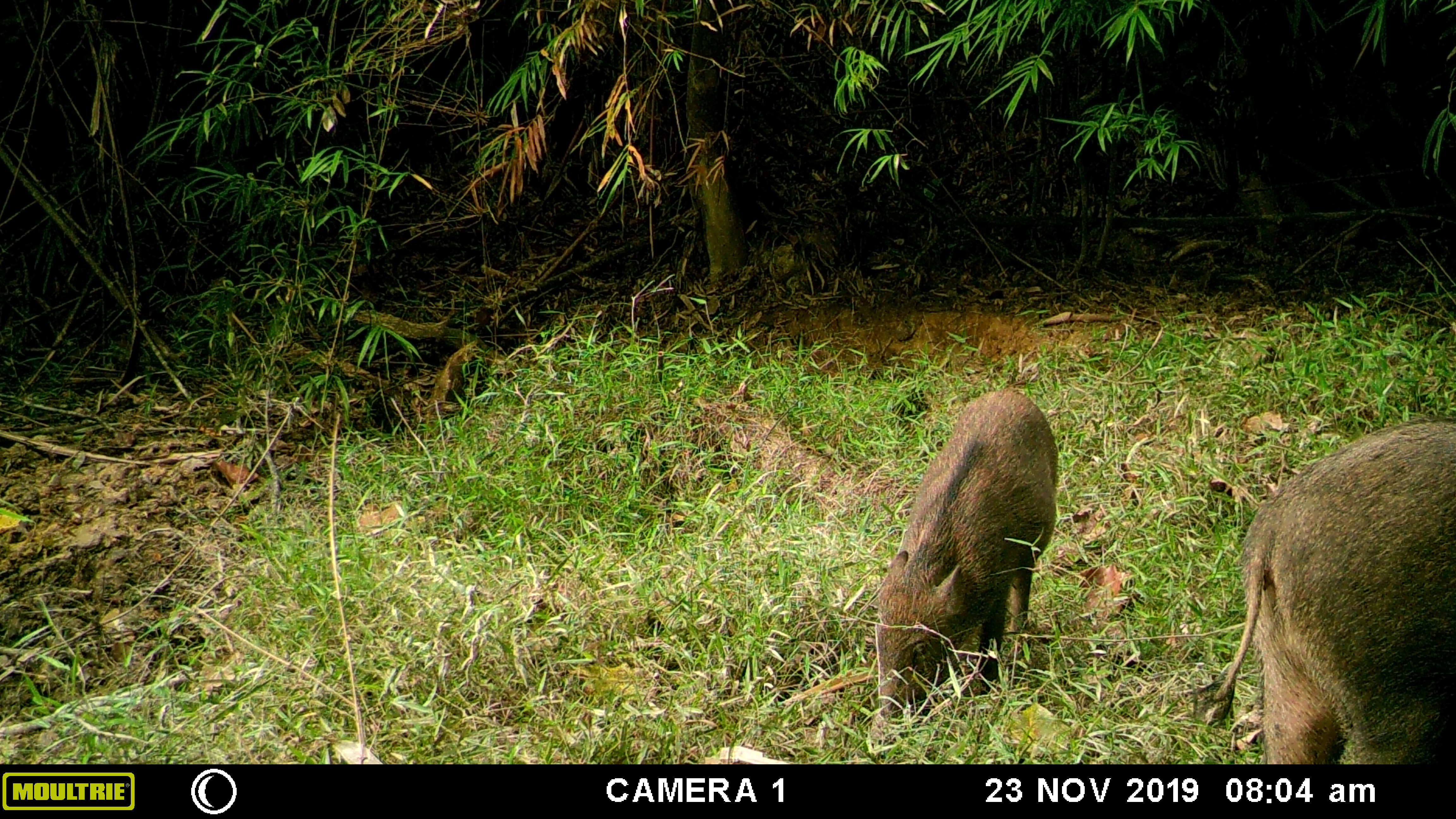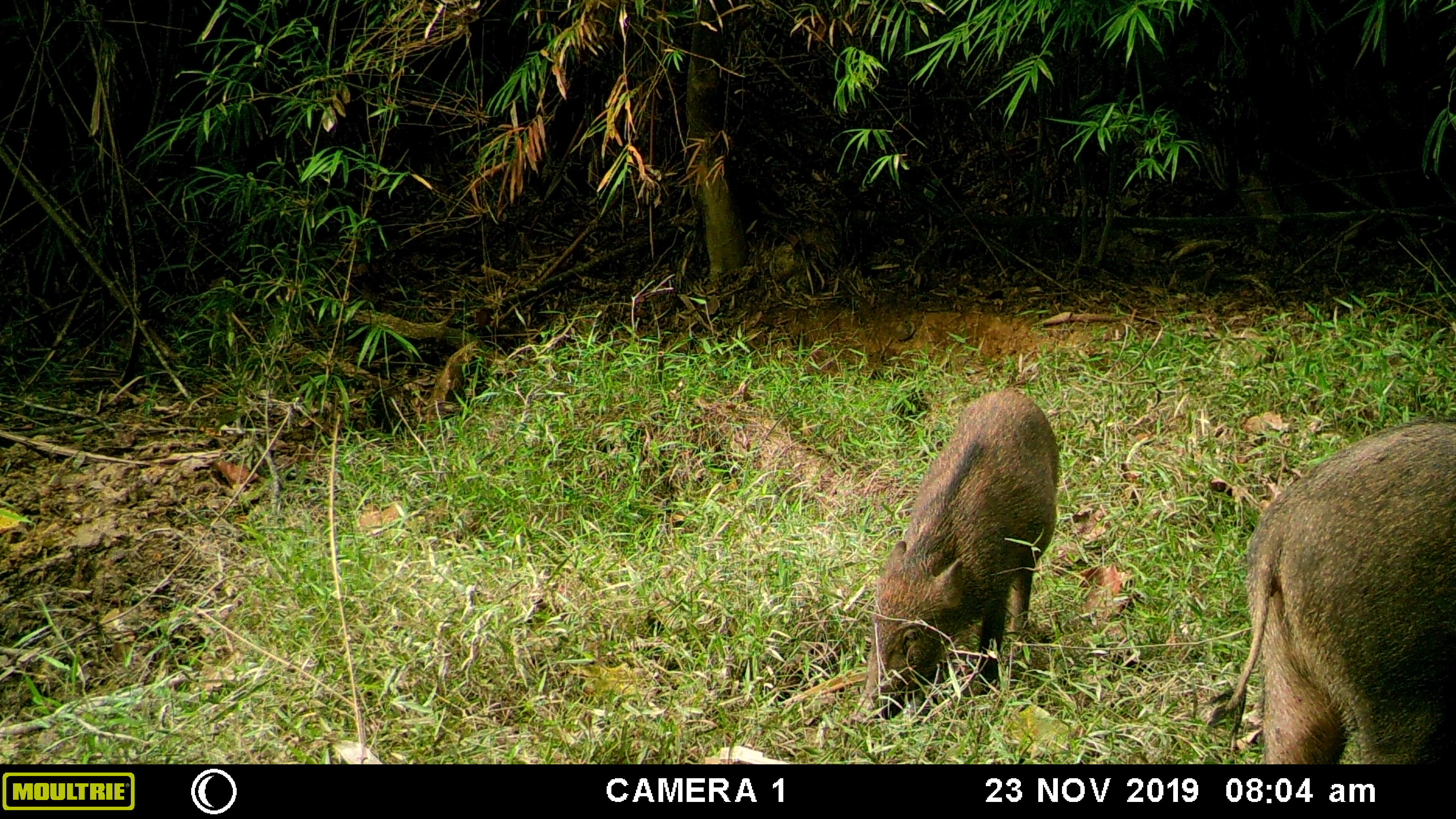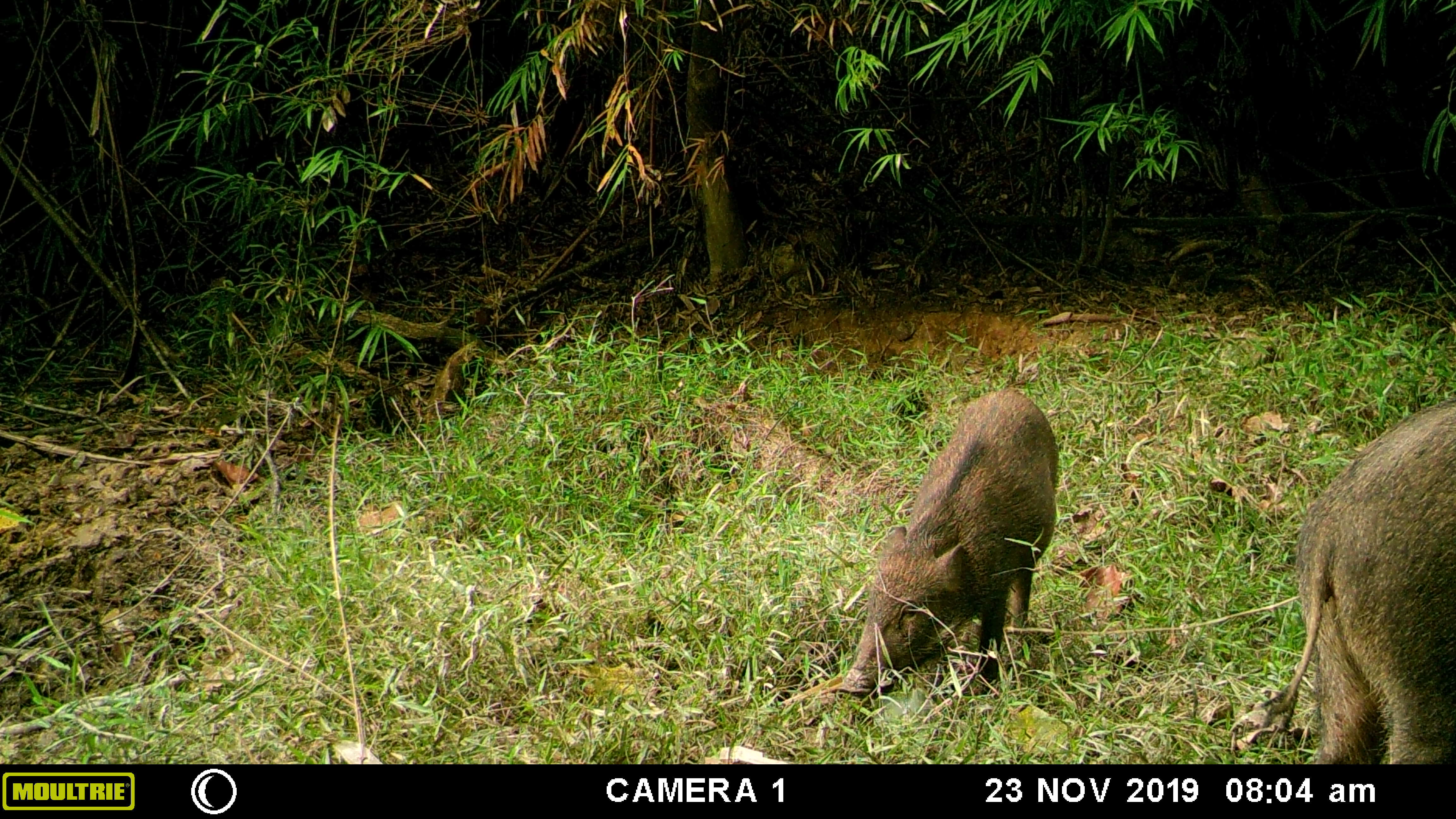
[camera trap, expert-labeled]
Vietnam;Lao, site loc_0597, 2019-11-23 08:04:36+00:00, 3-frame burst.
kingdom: Animalia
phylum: Chordata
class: Mammalia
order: Artiodactyla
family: Suidae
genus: Sus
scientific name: Sus scrofa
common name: eurasian wild pig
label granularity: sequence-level